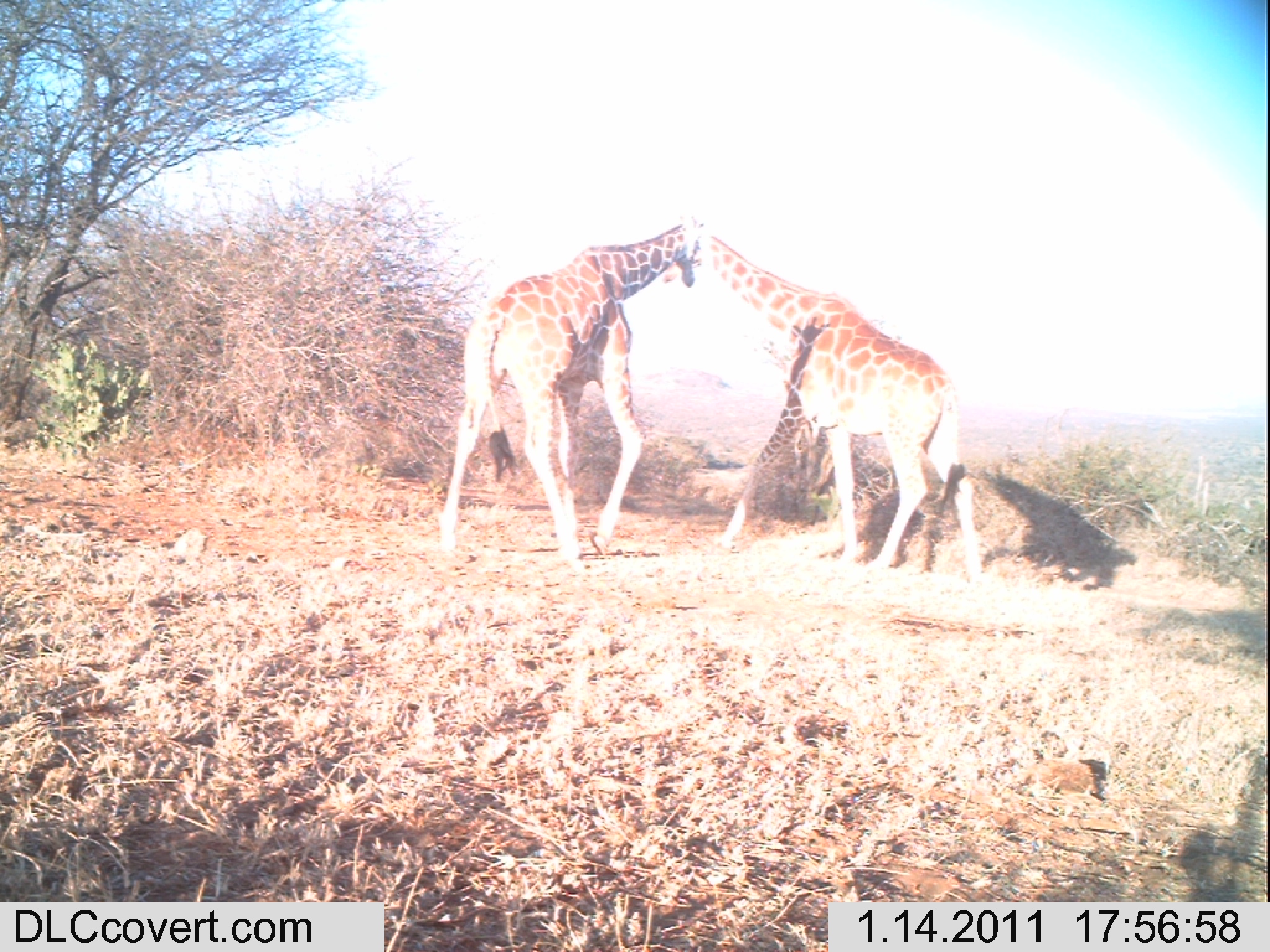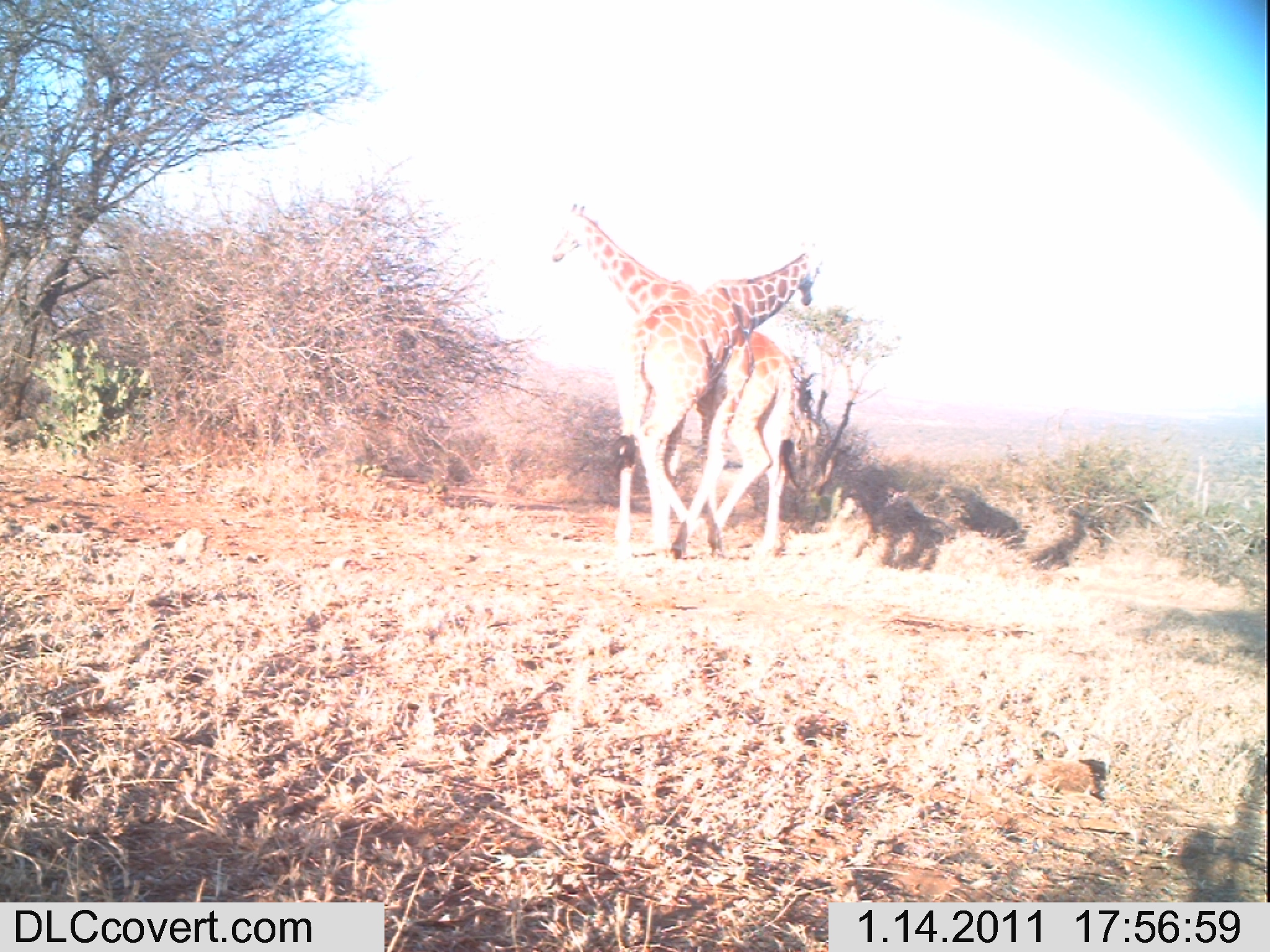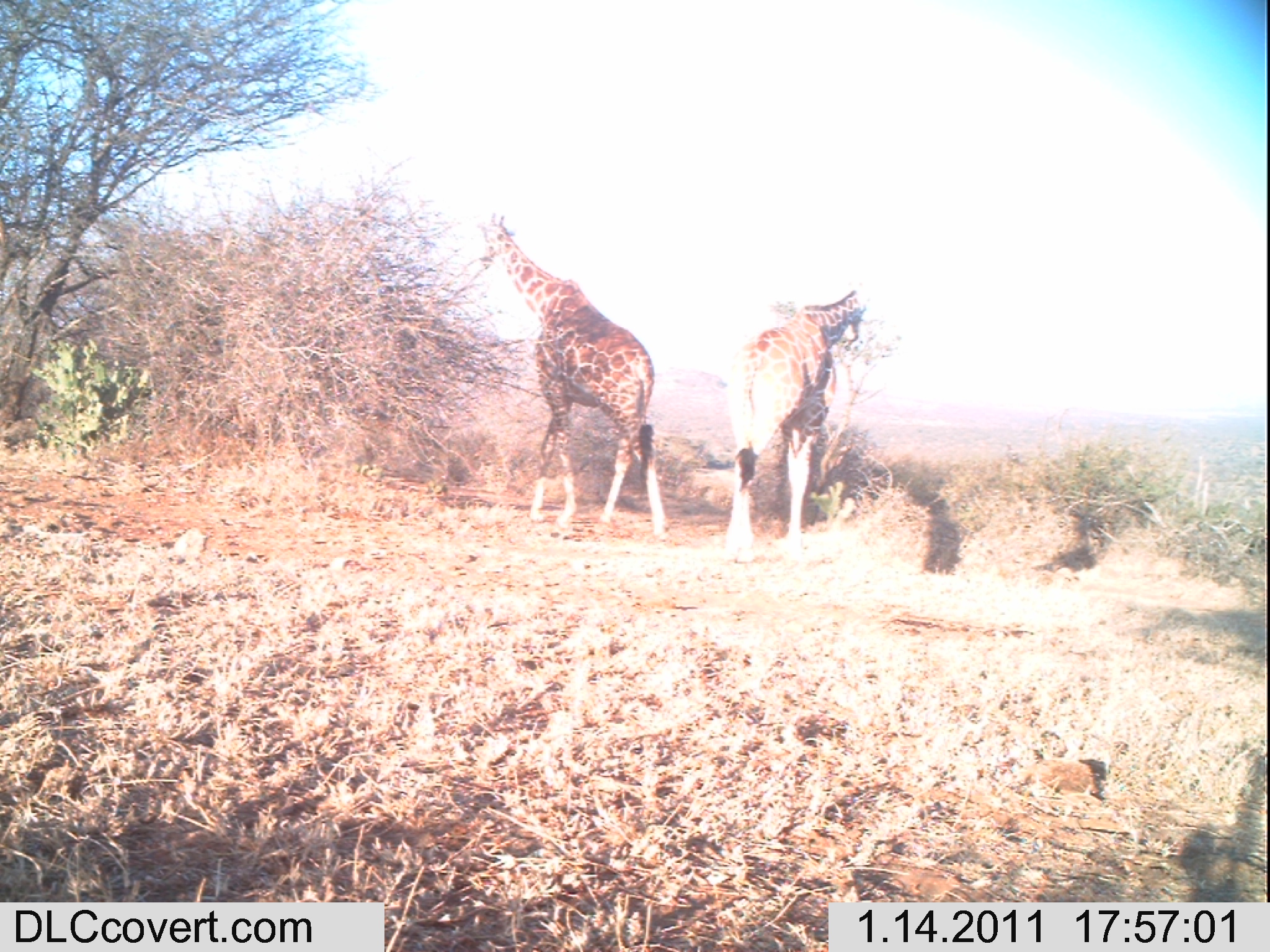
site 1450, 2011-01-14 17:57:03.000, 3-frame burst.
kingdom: Animalia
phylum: Chordata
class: Mammalia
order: Artiodactyla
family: Bovidae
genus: Madoqua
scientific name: Madoqua guentheri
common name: günther's dik-dik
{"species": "Madoqua guentheri (günther's dik-dik)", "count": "2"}